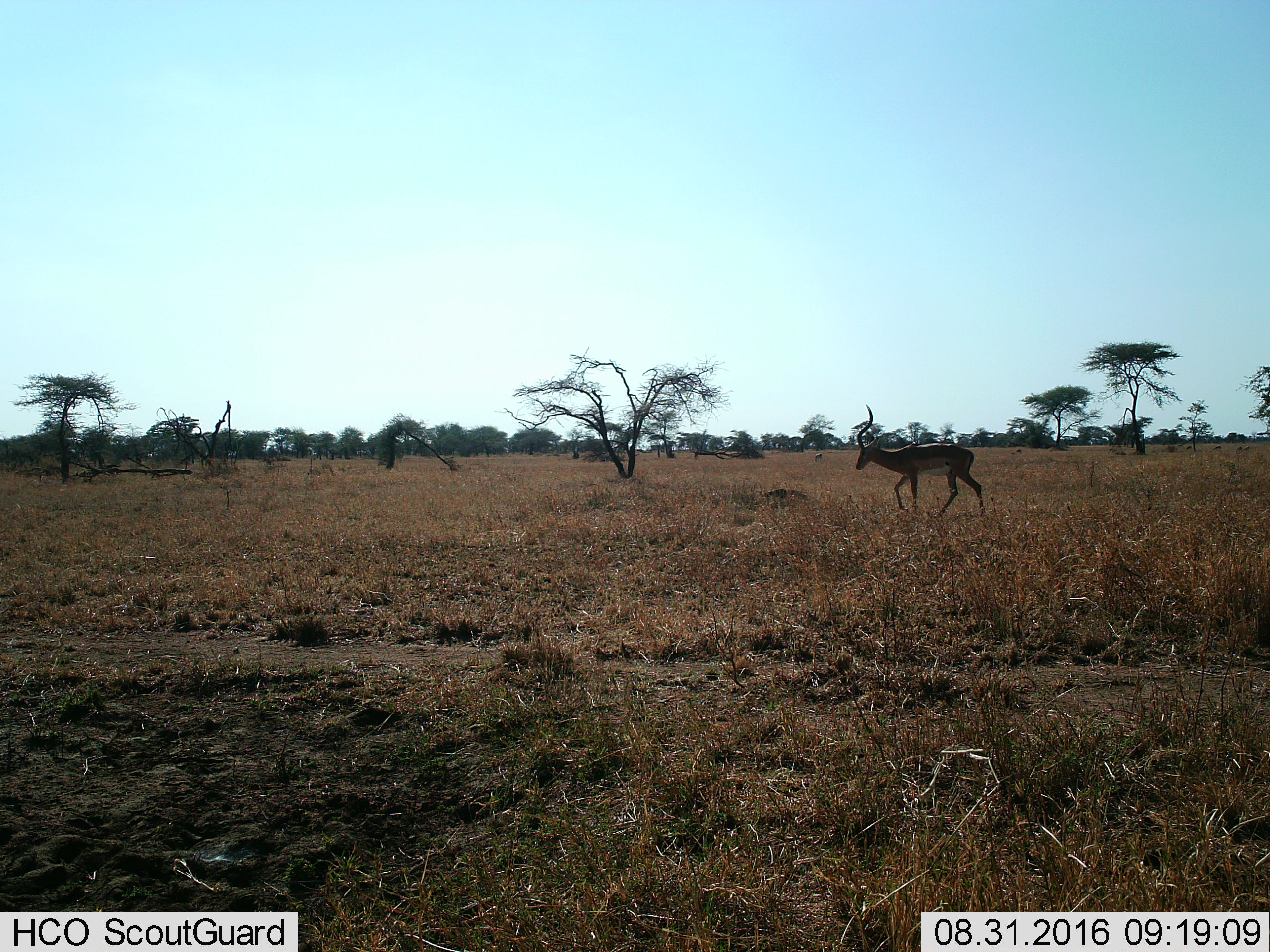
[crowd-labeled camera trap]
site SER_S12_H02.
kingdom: Animalia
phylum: Chordata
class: Mammalia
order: Artiodactyla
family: Bovidae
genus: Aepyceros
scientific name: Aepyceros melampus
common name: impala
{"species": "impala (Aepyceros melampus)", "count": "1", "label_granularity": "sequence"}